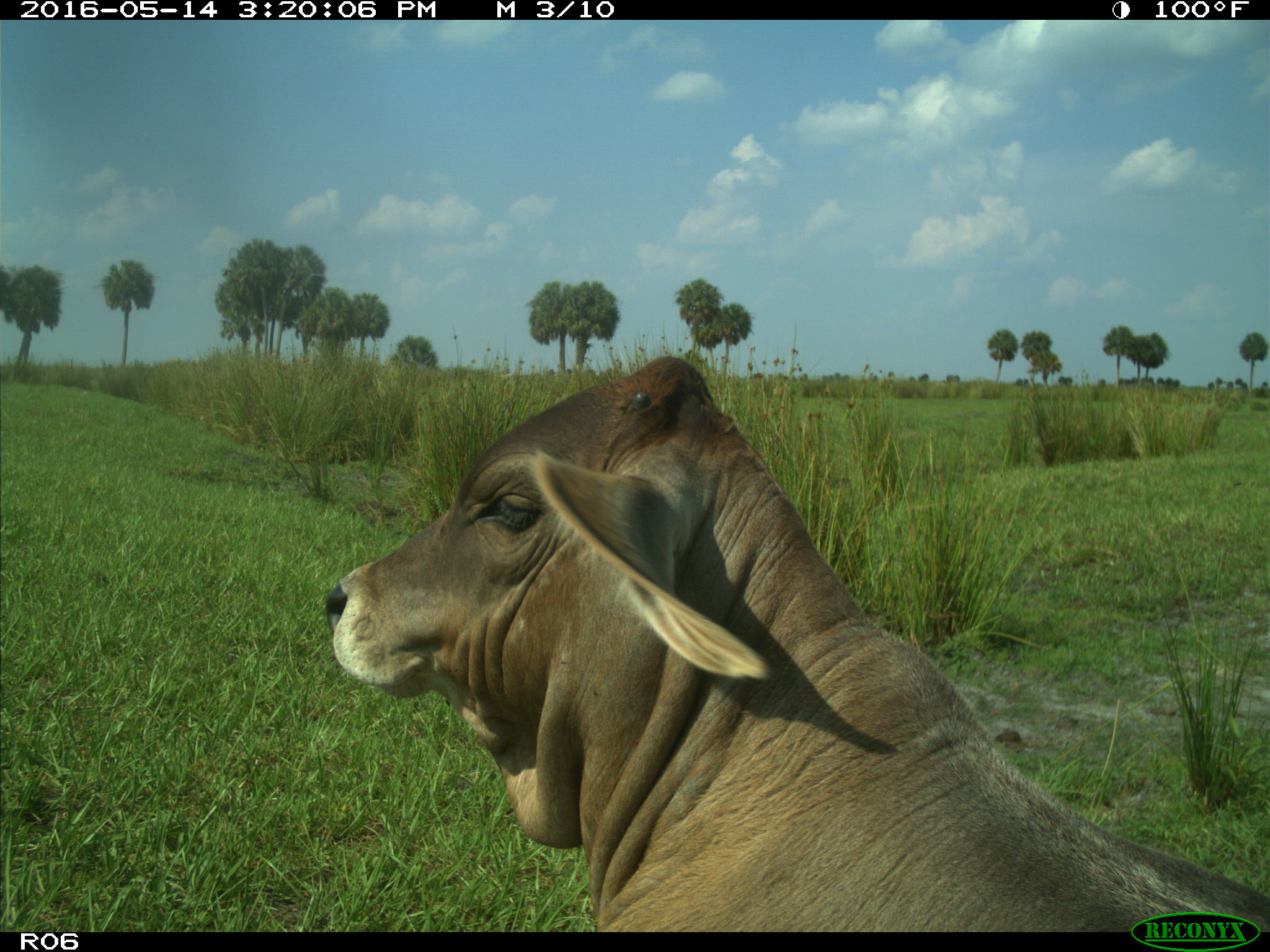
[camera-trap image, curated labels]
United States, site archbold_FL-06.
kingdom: Animalia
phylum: Chordata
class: Mammalia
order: Artiodactyla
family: Bovidae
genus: Bos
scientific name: Bos taurus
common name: domestic cow